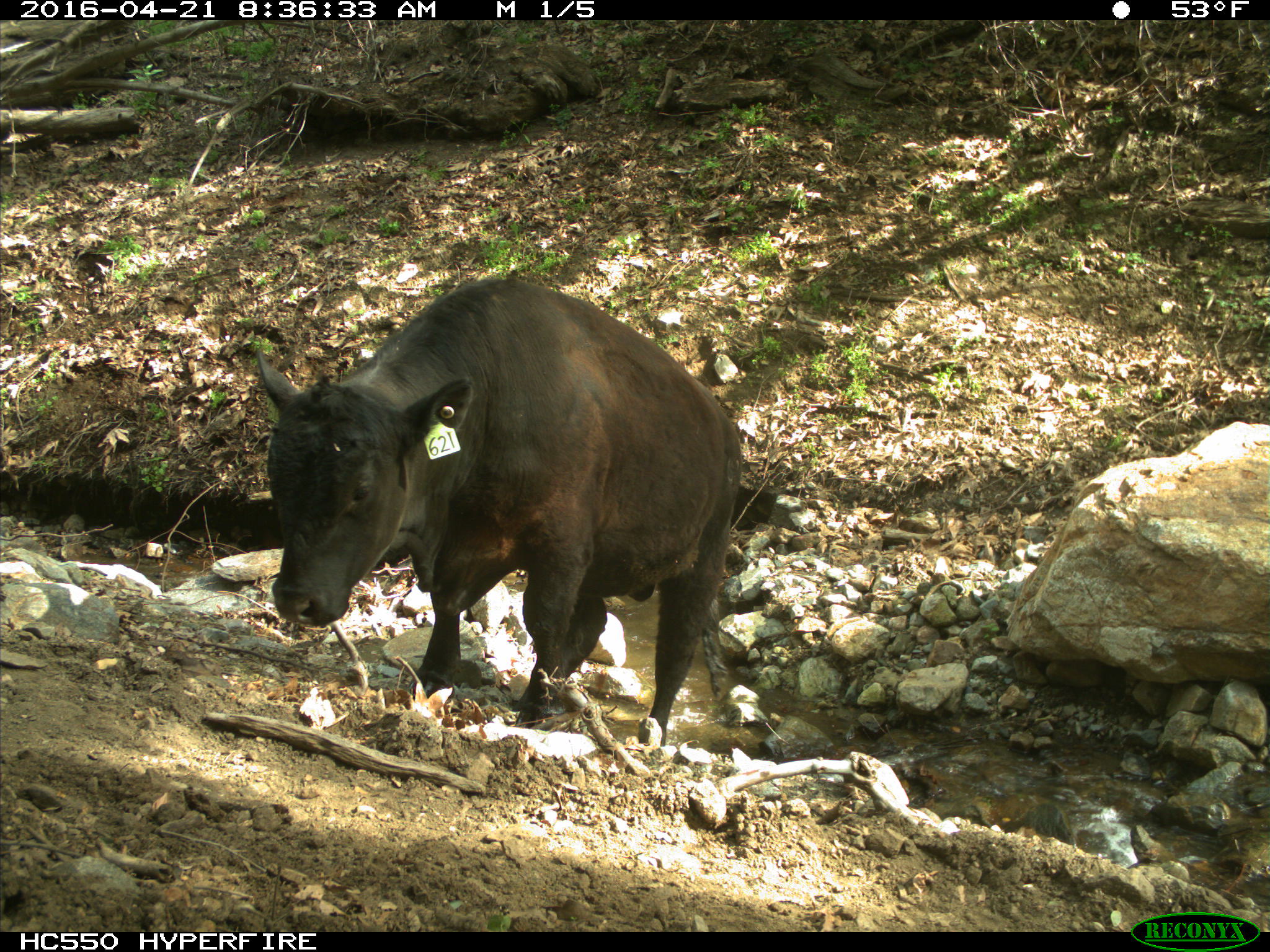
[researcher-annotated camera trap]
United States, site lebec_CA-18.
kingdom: Animalia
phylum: Chordata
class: Mammalia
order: Artiodactyla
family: Bovidae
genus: Bos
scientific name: Bos taurus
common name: domestic cow